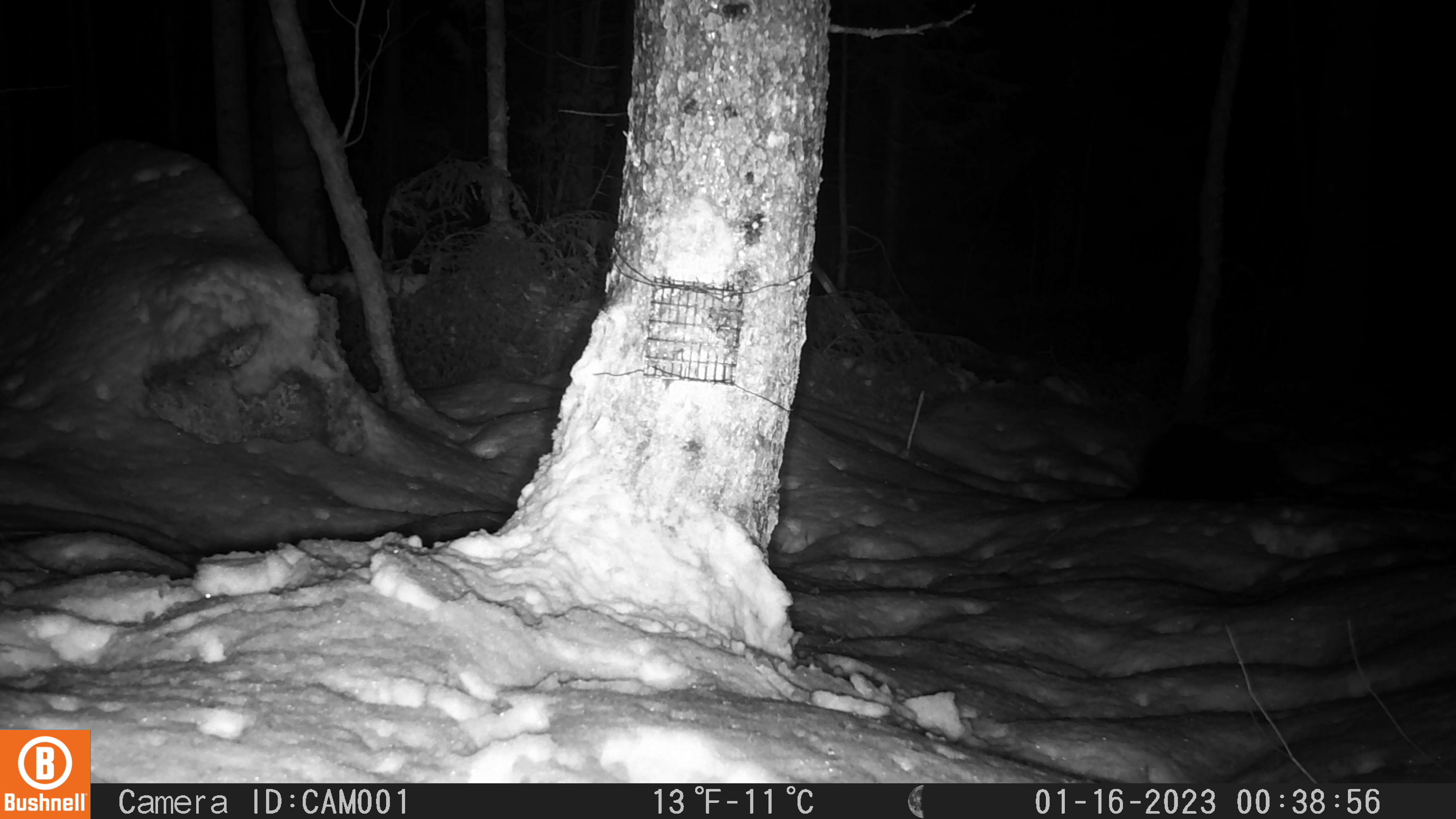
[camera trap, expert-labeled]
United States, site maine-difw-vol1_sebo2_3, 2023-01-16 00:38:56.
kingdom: Animalia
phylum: Chordata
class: Mammalia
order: Carnivora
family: Mustelidae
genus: Pekania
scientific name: Pekania pennanti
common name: fisher